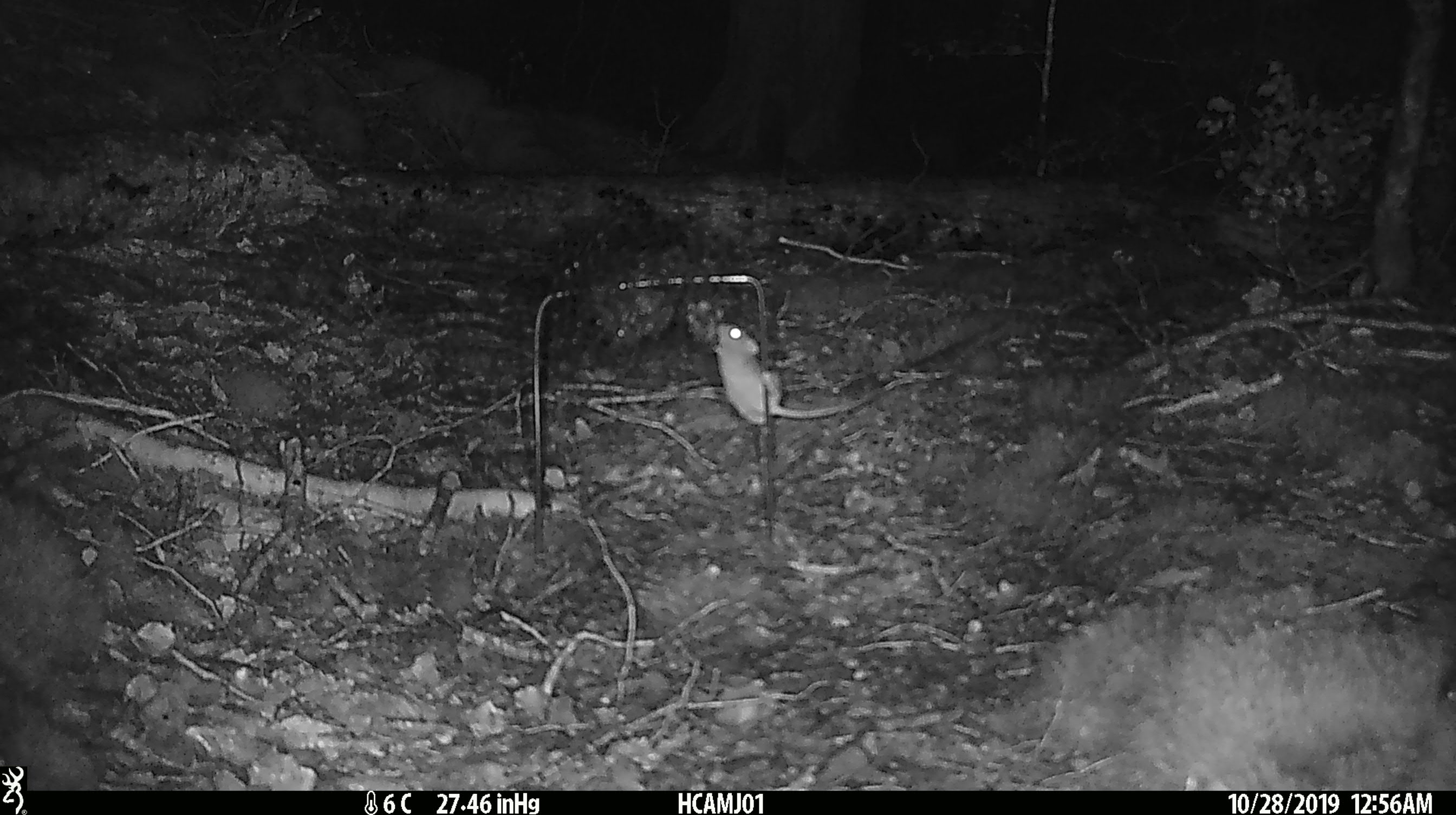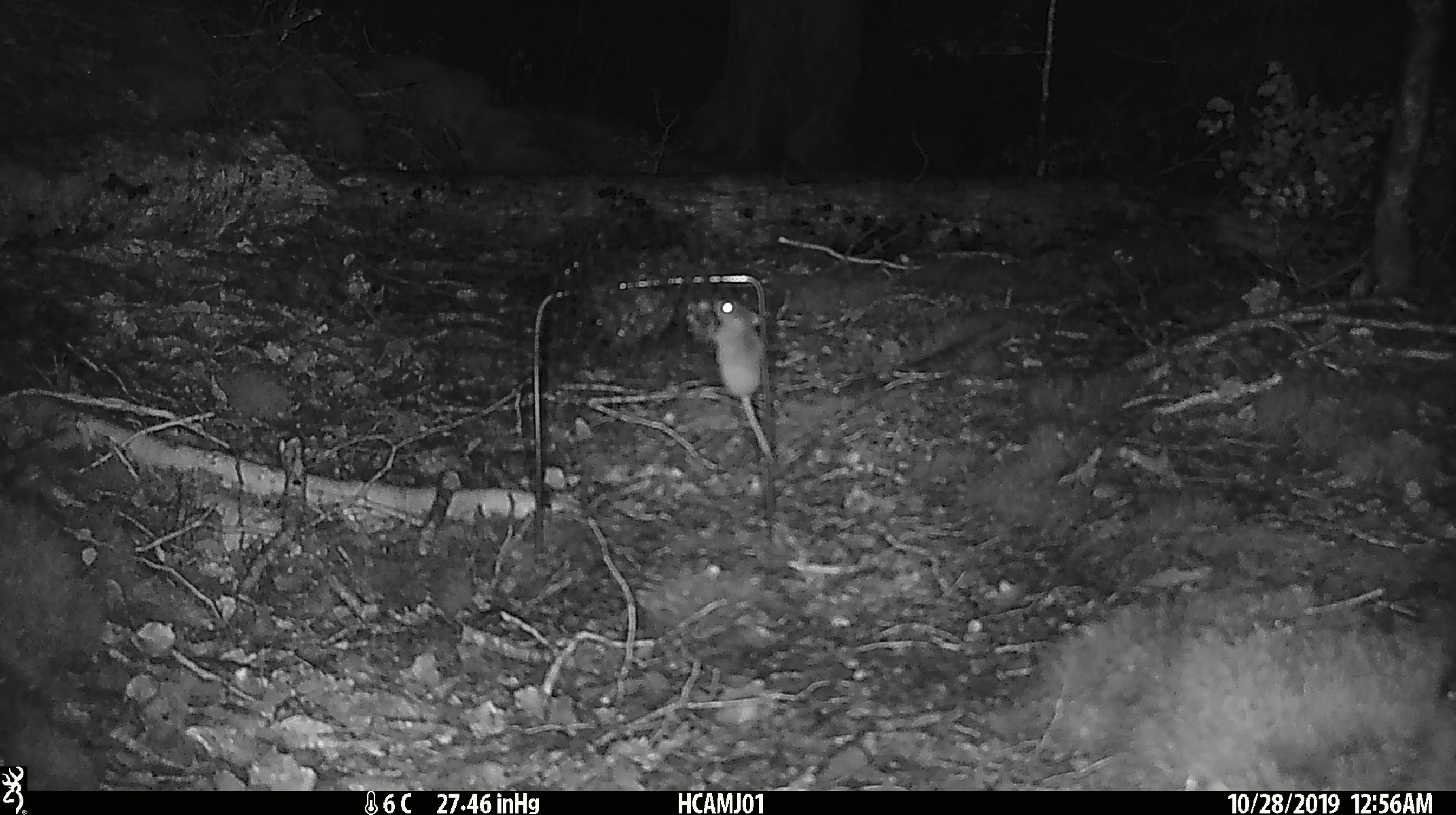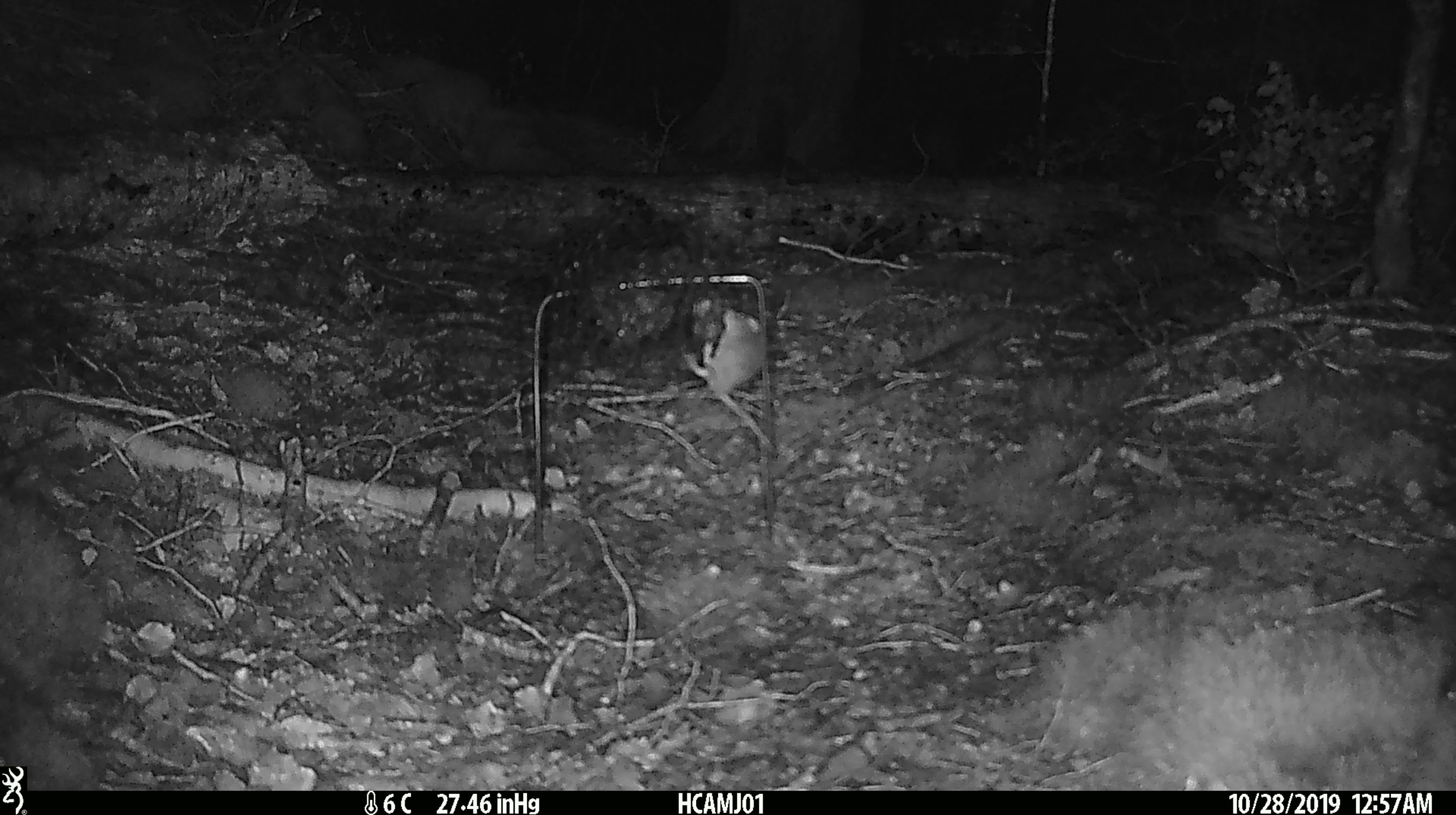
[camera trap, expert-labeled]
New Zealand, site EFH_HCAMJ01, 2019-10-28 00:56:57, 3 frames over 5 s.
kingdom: Animalia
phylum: Chordata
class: Mammalia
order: Rodentia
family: Muridae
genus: Mus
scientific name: Mus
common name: mouse